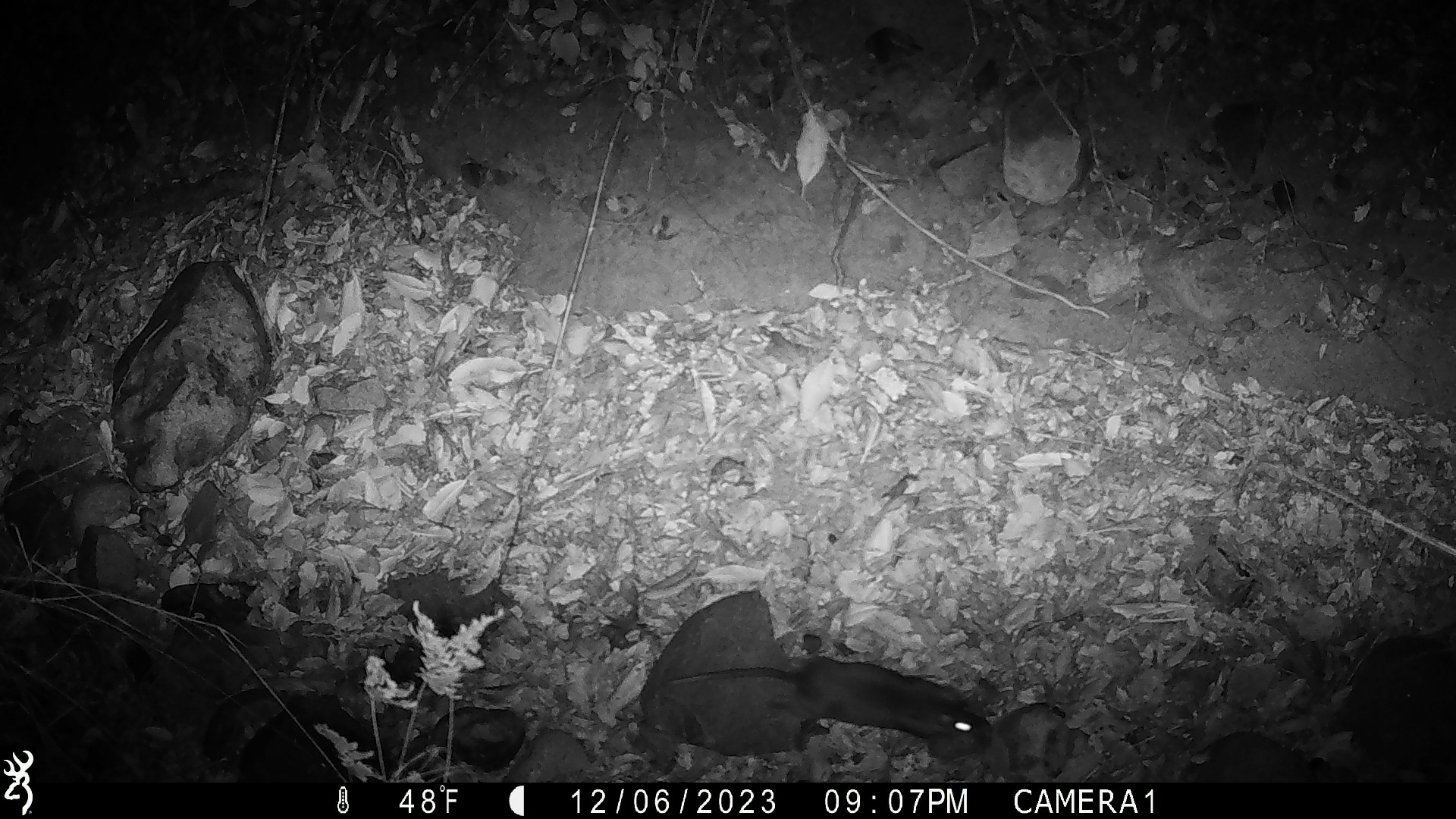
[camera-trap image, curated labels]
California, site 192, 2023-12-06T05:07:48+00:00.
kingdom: Animalia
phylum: Chordata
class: Mammalia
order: Rodentia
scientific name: Rodentia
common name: mouse or rat